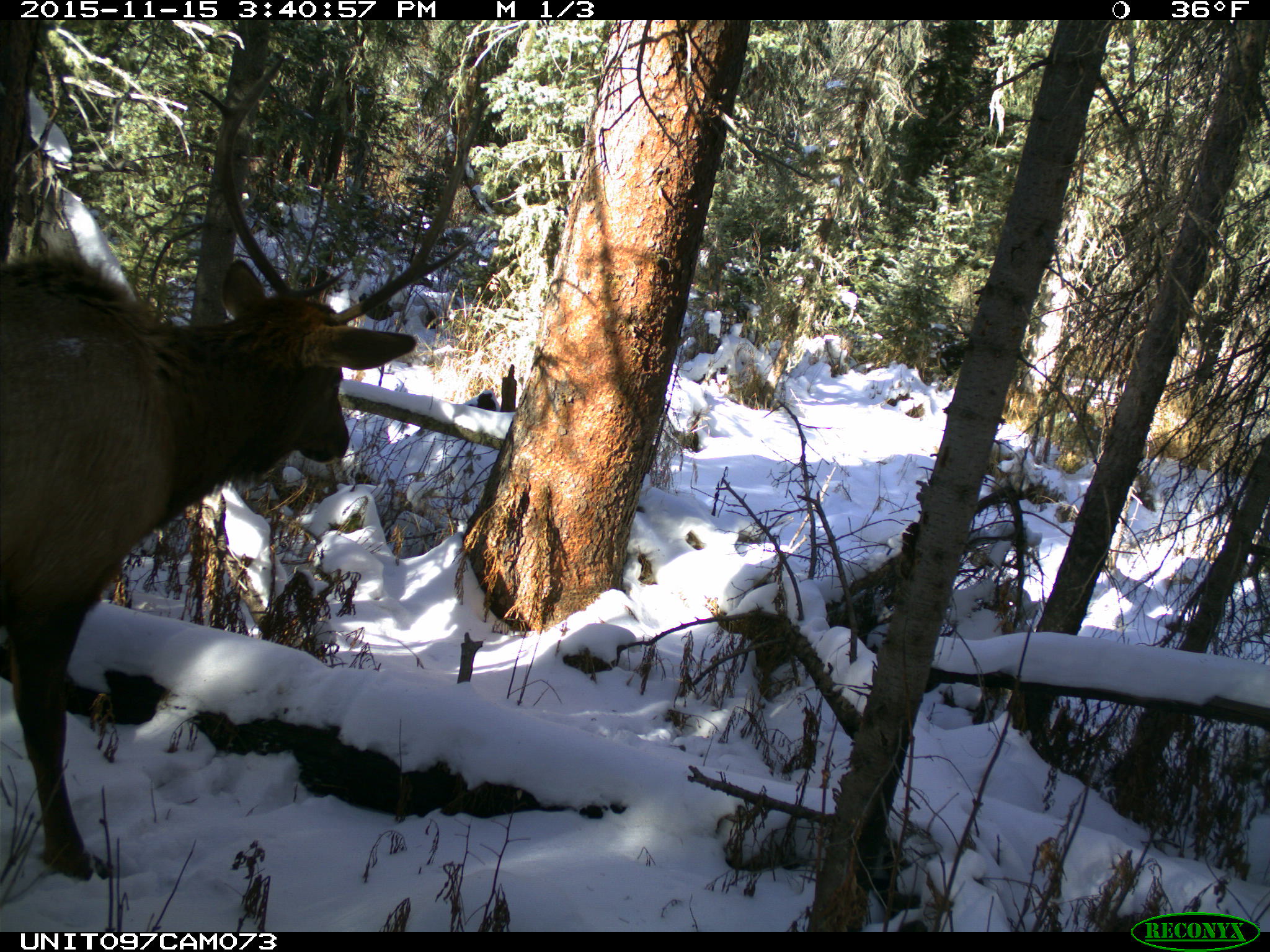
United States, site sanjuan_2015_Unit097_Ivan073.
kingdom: Animalia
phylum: Chordata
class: Mammalia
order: Artiodactyla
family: Cervidae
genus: Cervus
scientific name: Cervus elaphus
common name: red deer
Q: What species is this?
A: Cervus elaphus (red deer).